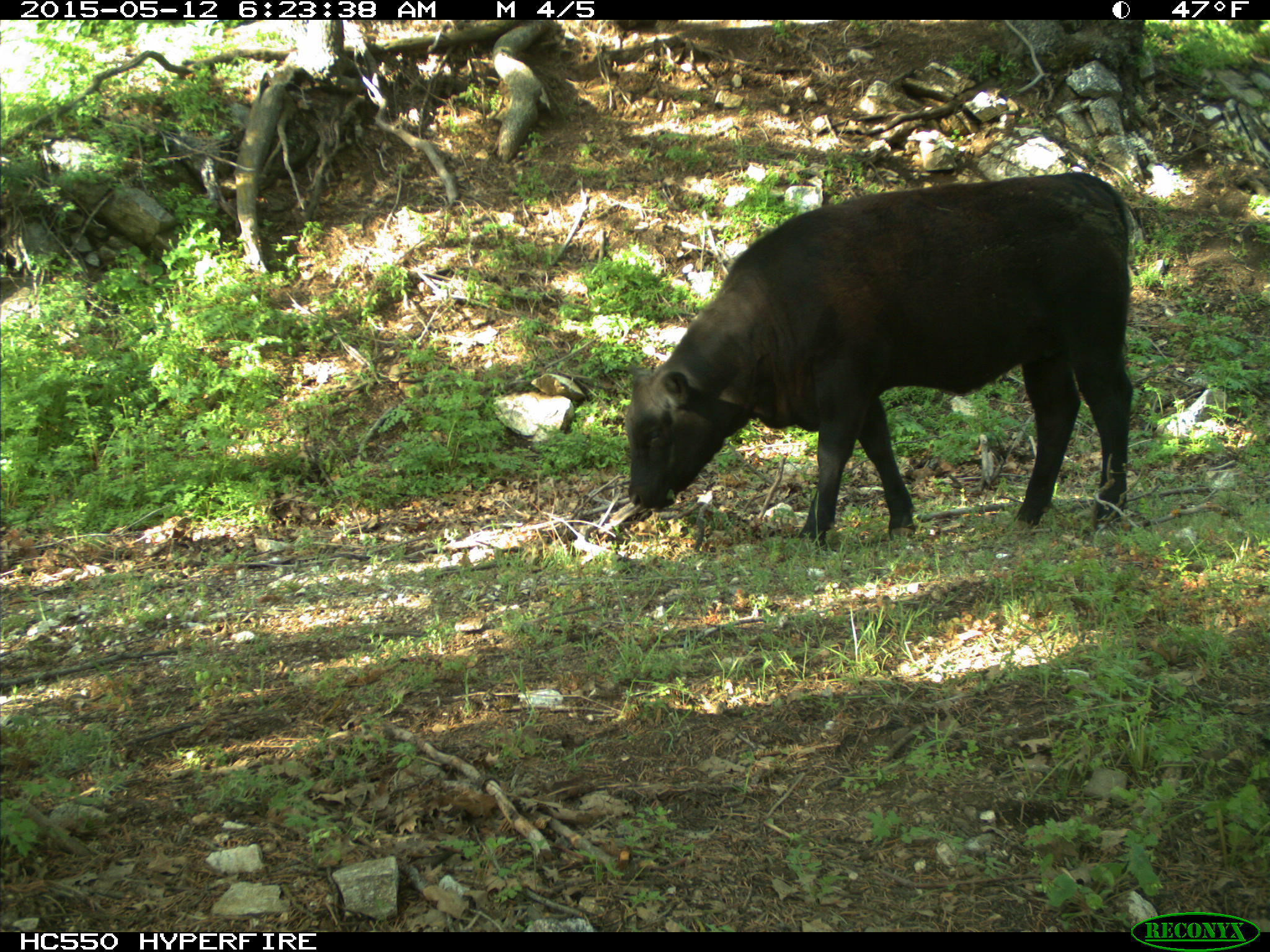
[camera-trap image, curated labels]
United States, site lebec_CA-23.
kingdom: Animalia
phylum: Chordata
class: Mammalia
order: Artiodactyla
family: Bovidae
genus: Bos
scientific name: Bos taurus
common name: domestic cow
Bos taurus (domestic cow).